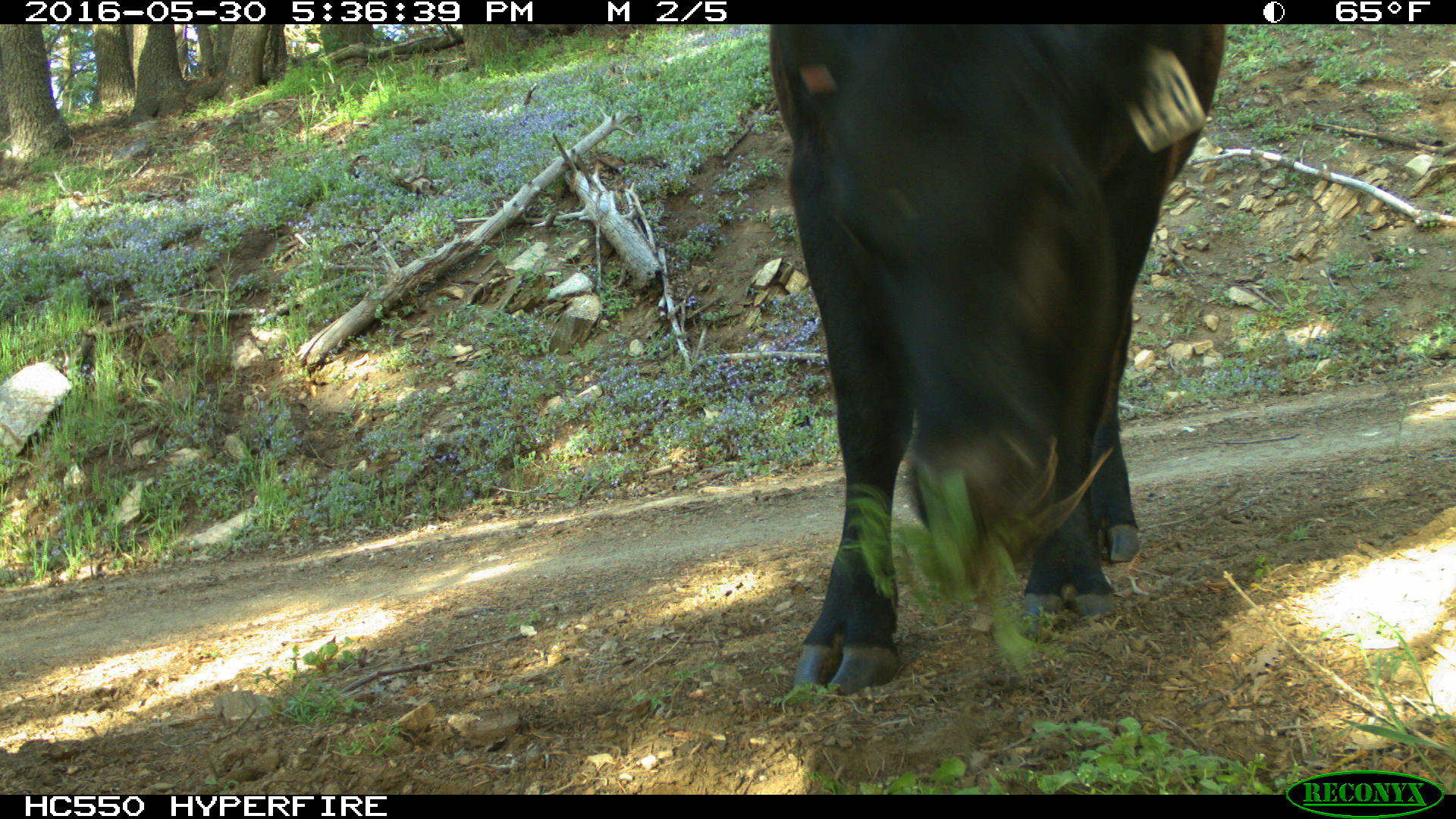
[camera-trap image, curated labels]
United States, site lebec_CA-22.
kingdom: Animalia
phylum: Chordata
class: Mammalia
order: Artiodactyla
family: Bovidae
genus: Bos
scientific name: Bos taurus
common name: domestic cow